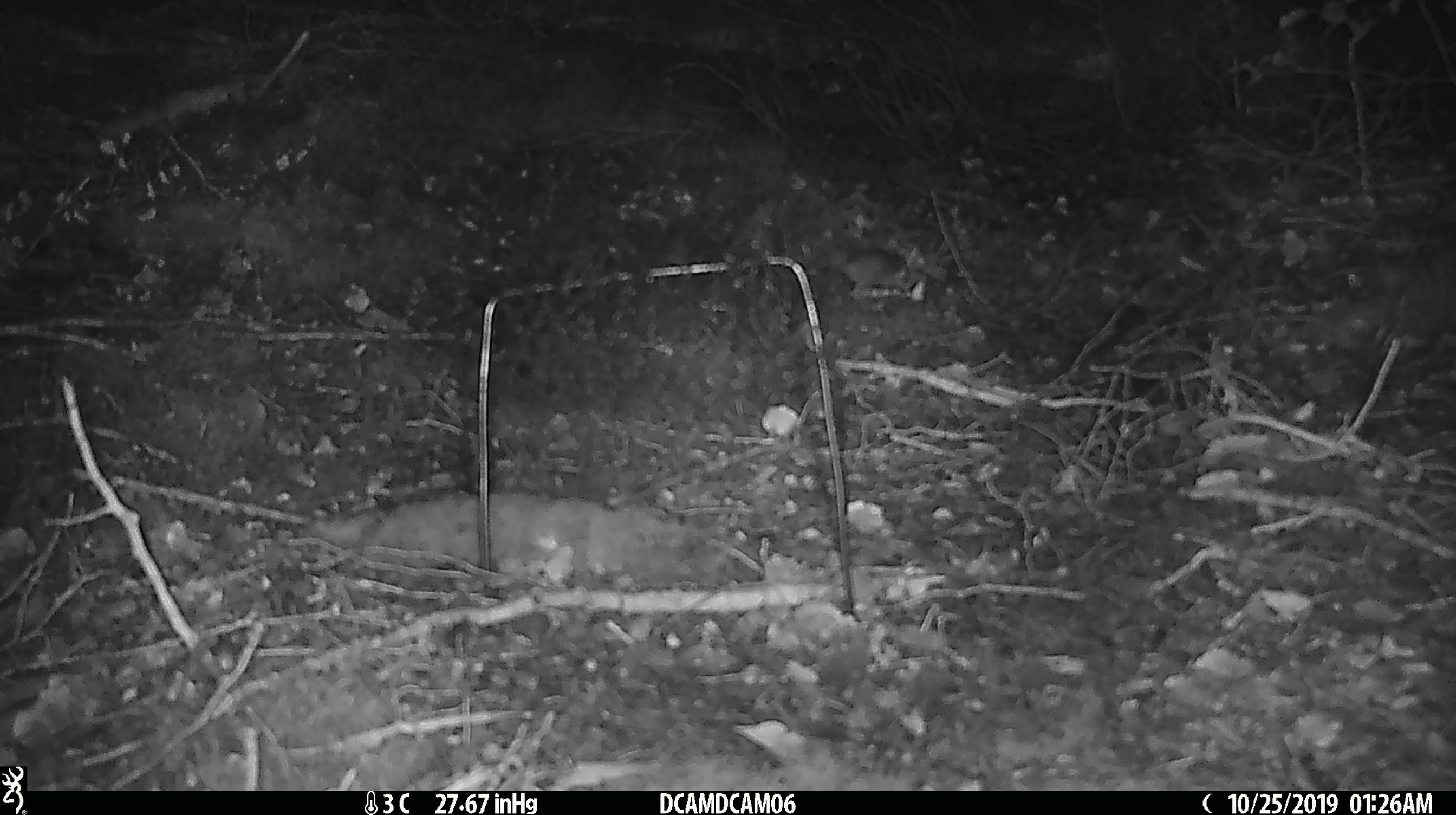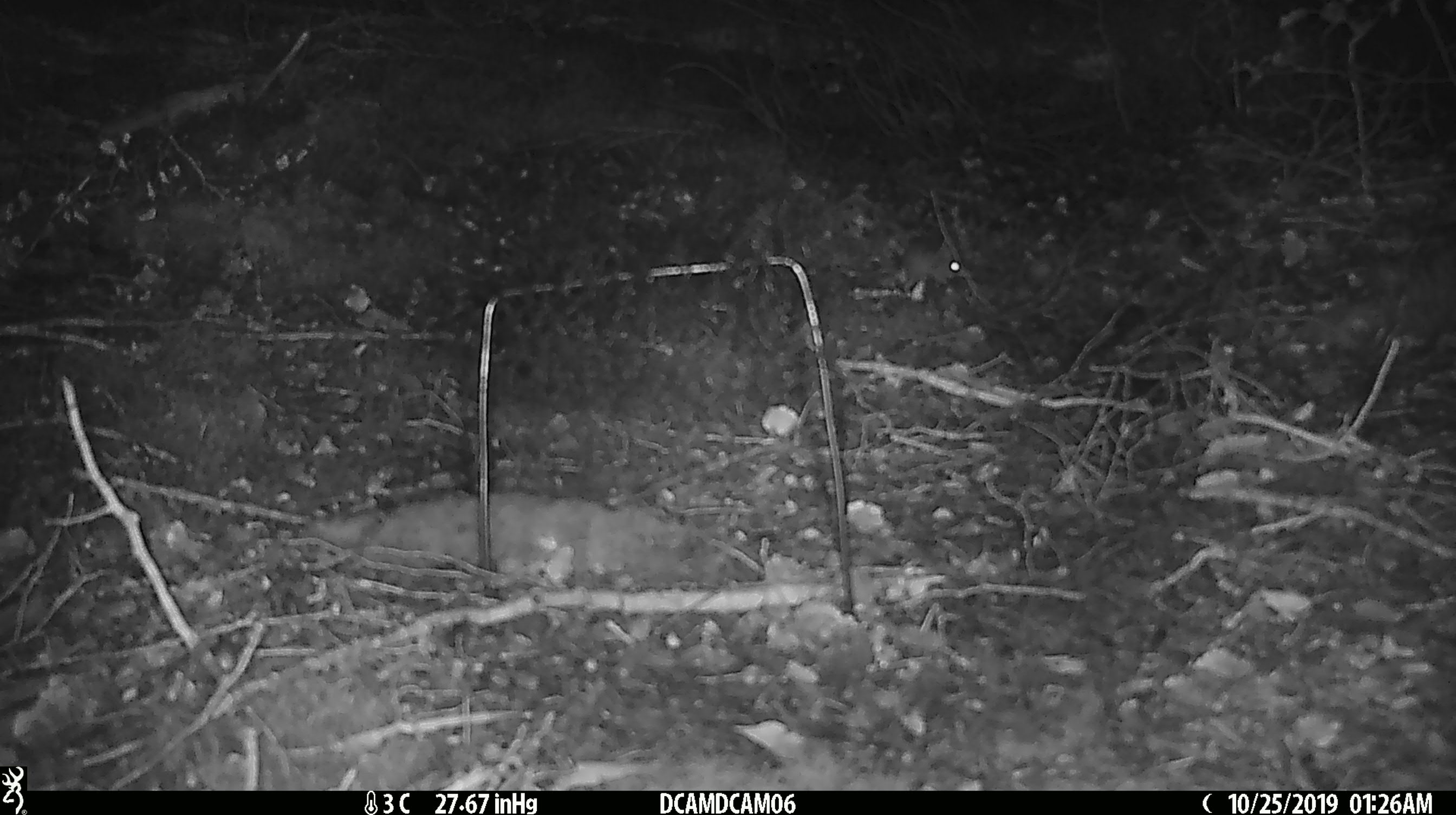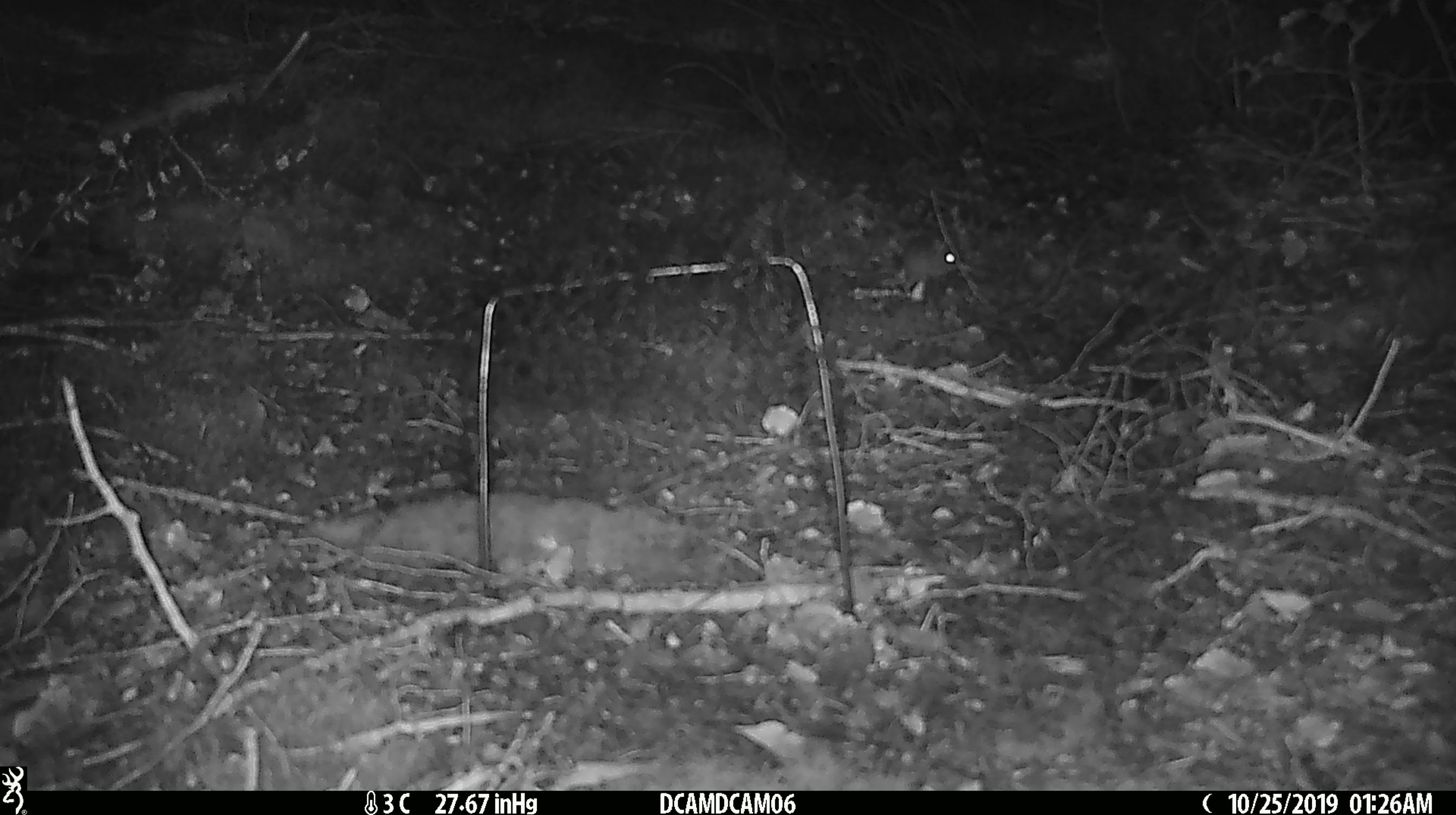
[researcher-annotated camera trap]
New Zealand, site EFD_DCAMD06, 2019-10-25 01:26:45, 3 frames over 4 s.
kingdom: Animalia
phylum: Chordata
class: Mammalia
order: Rodentia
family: Muridae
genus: Mus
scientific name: Mus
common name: mouse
Mouse (Mus).